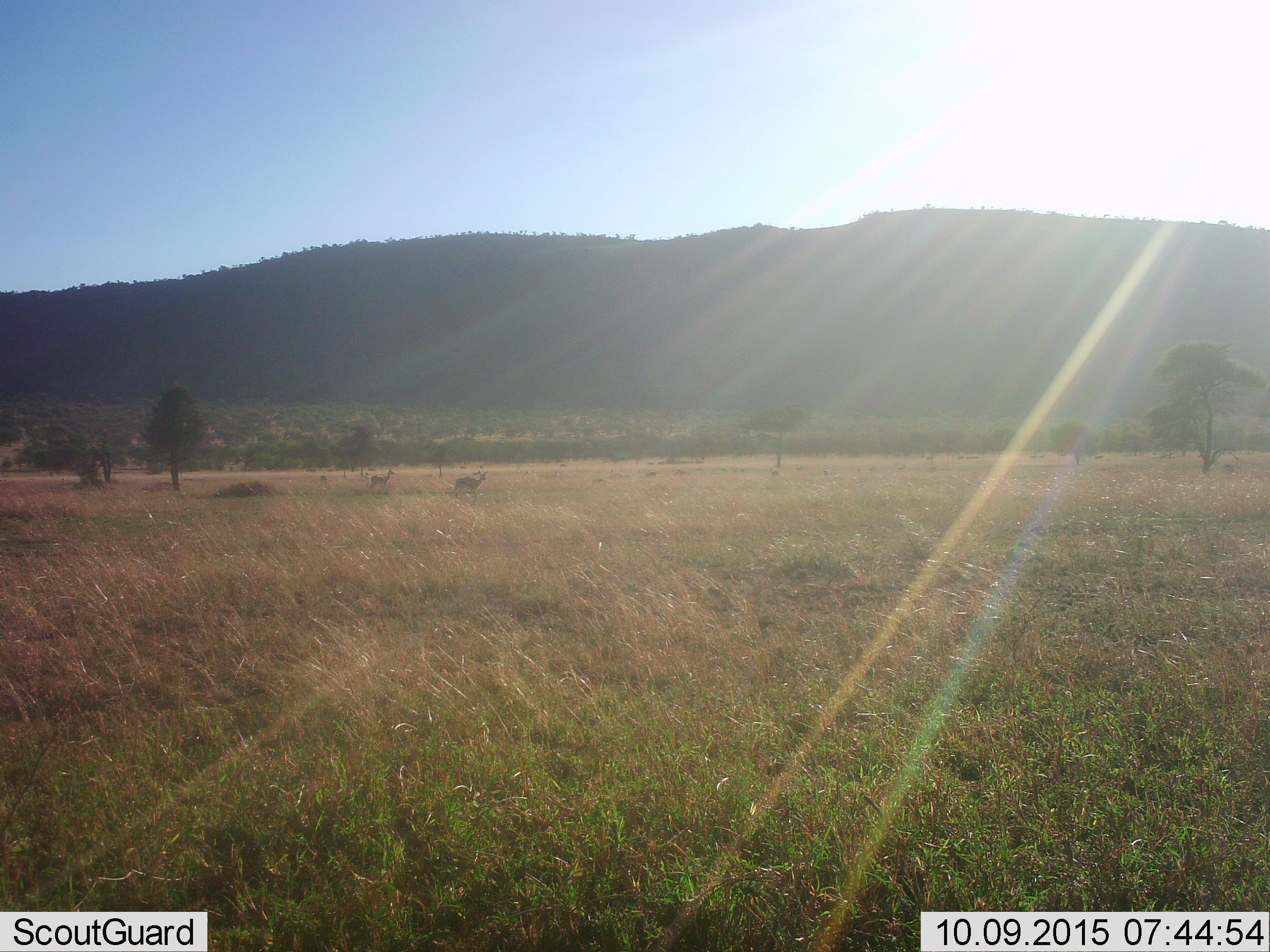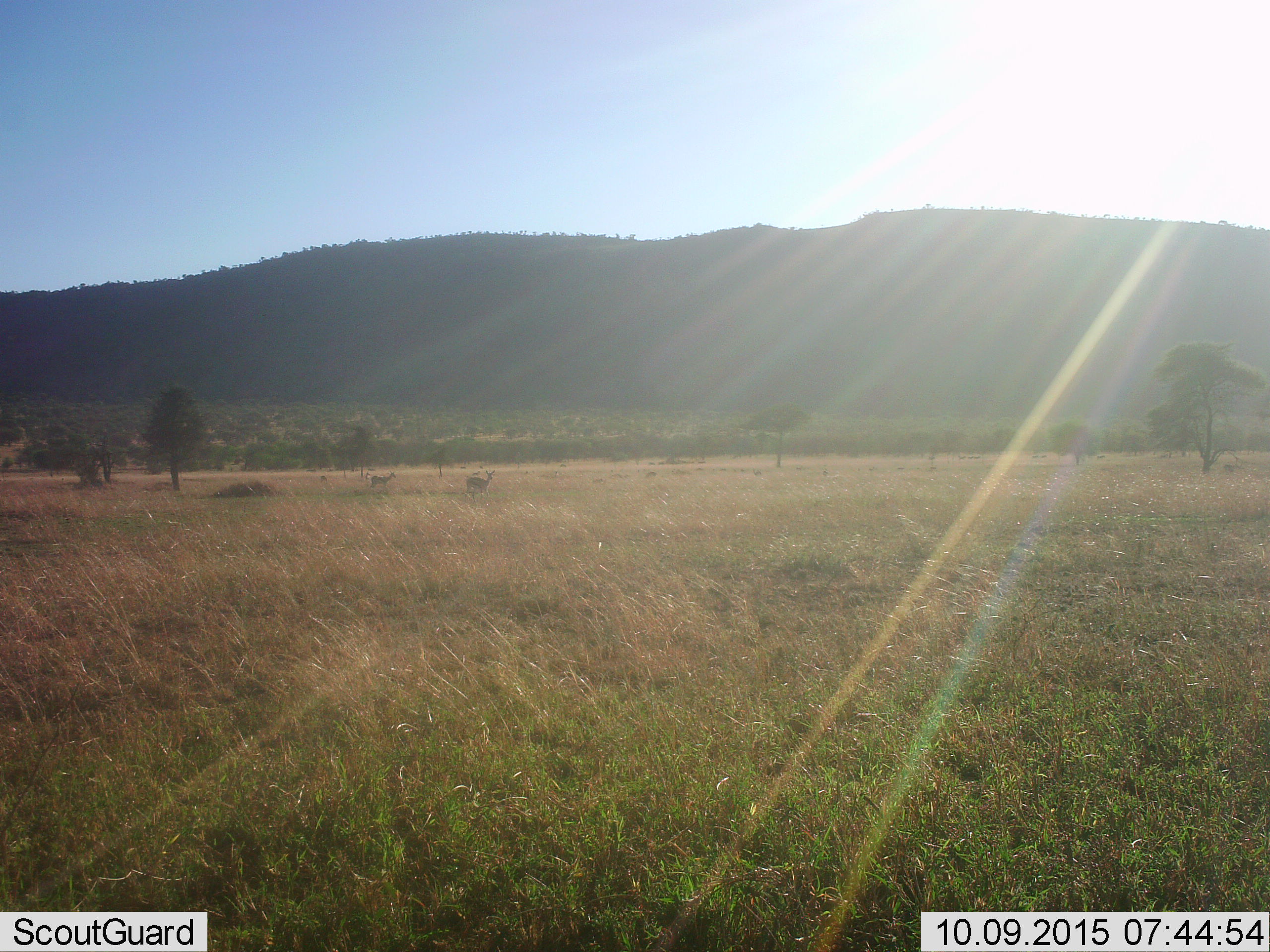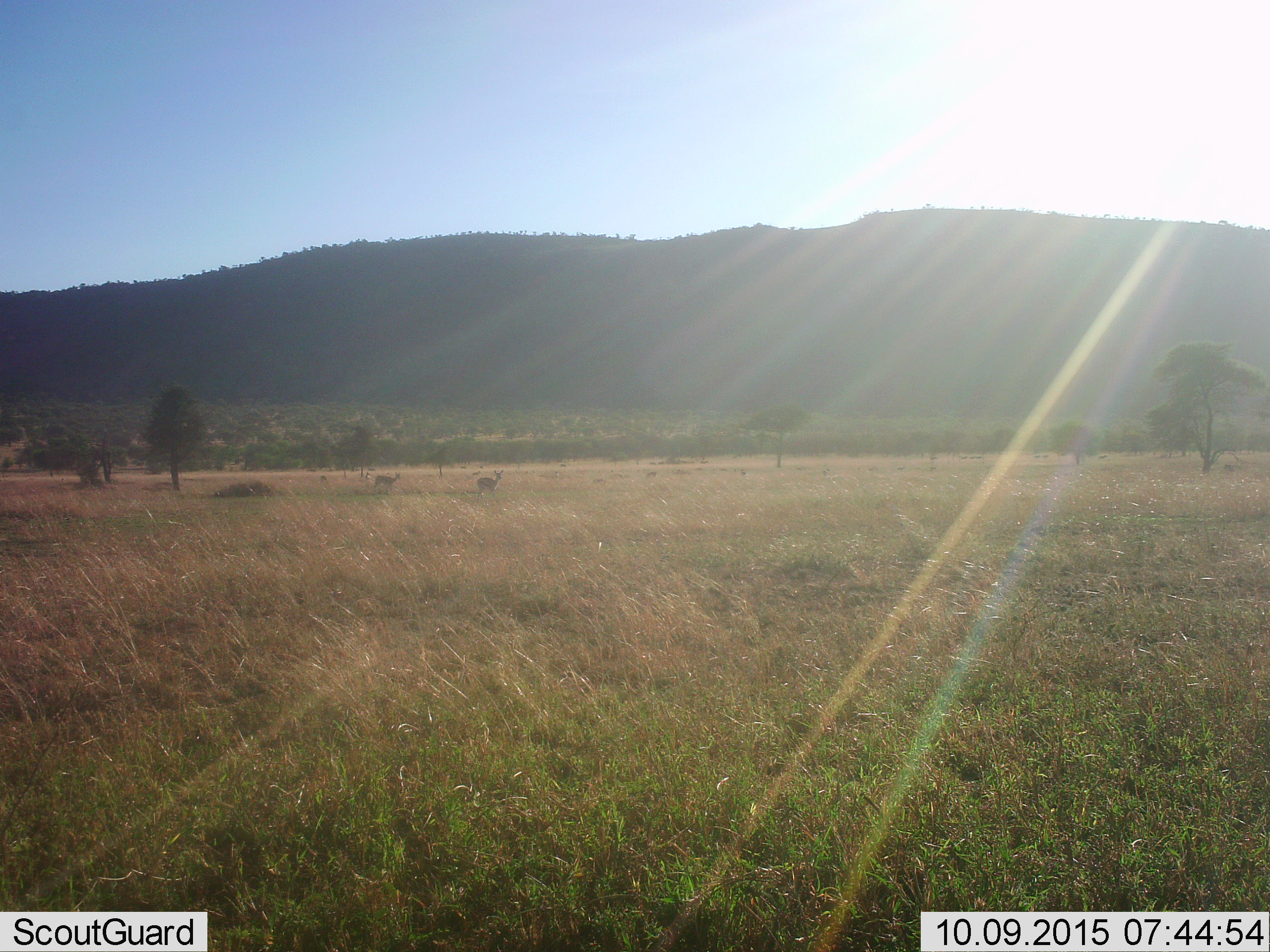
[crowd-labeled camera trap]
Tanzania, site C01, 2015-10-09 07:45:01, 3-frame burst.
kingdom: Animalia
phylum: Chordata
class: Mammalia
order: Artiodactyla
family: Bovidae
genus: Eudorcas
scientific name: Eudorcas thomsonii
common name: thomson's gazelle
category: gazellethomsons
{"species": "gazellethomsons (thomson's gazelle) (Eudorcas thomsonii)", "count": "2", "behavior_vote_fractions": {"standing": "56%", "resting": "0%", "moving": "78%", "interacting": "0%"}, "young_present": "0%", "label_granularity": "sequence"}